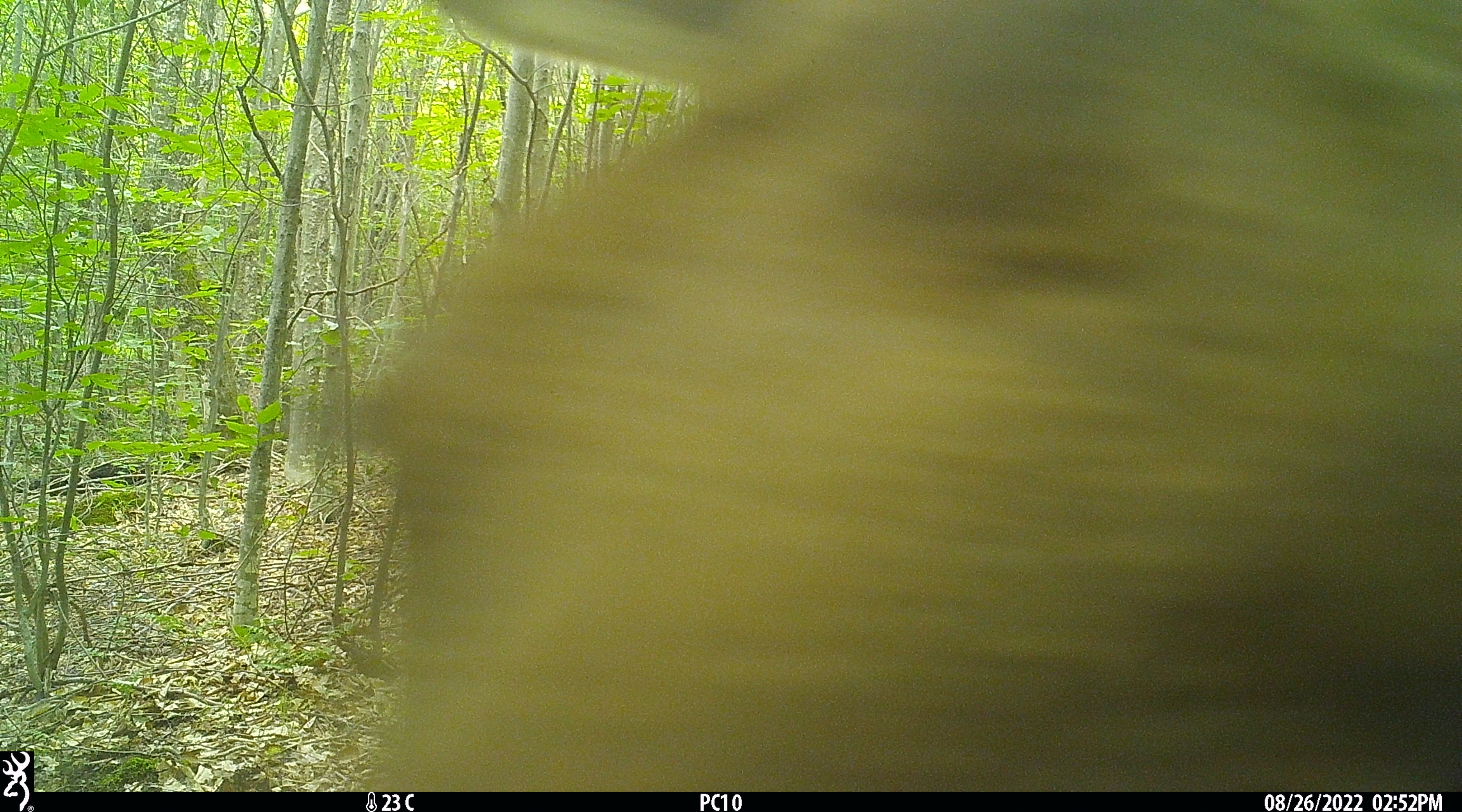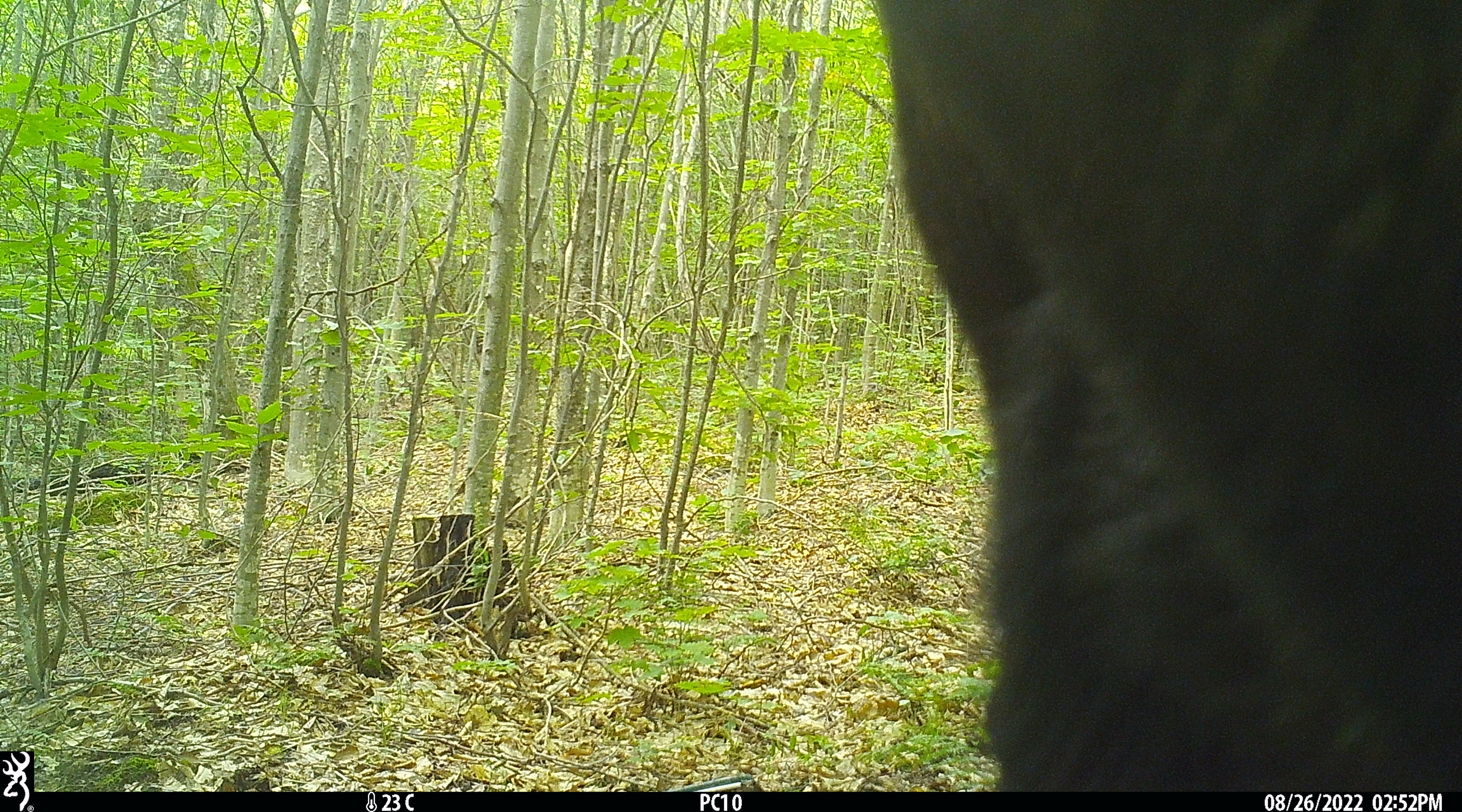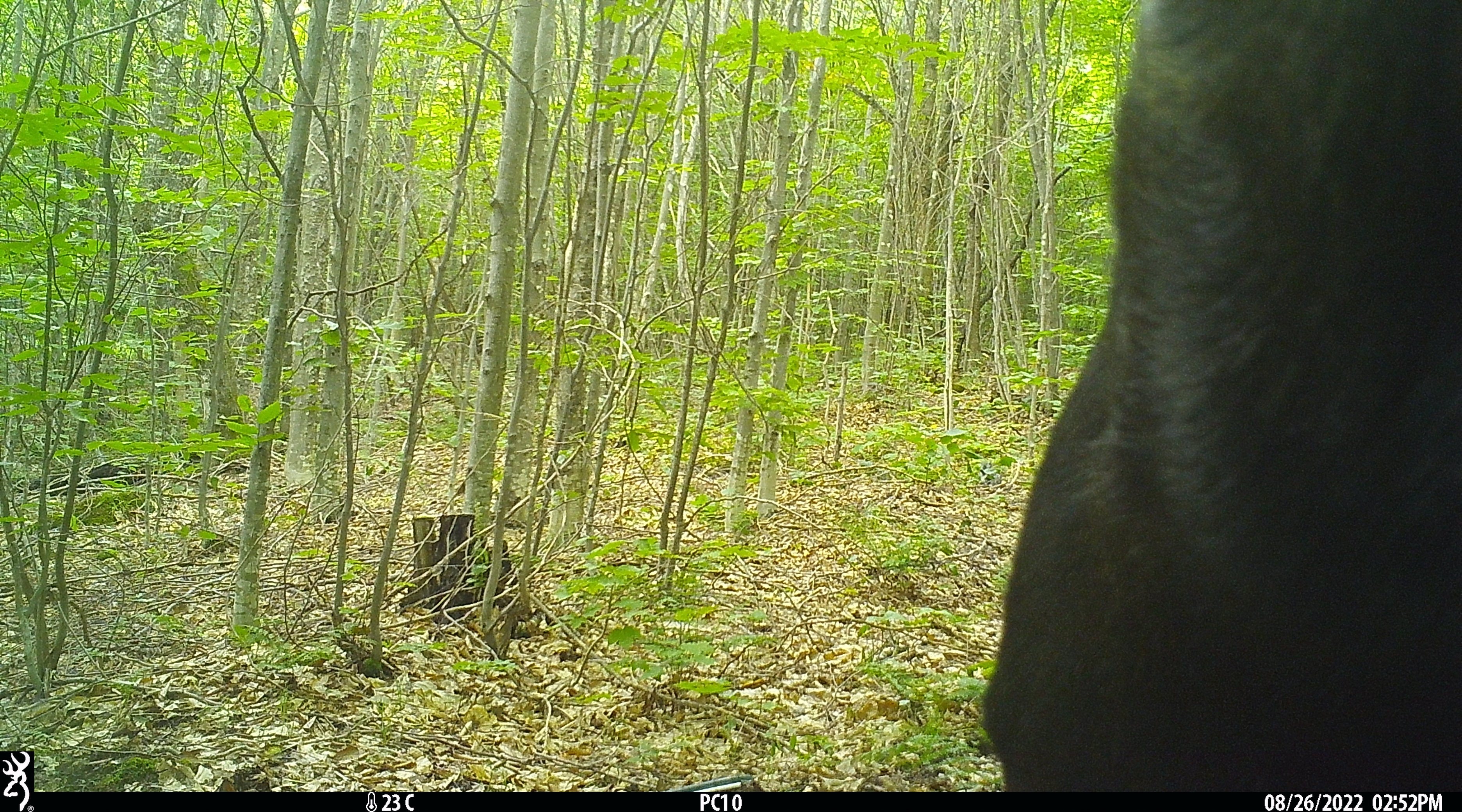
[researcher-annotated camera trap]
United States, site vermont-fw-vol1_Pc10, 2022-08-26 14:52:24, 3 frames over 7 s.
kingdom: Animalia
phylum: Chordata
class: Mammalia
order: Artiodactyla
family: Cervidae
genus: Alces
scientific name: Alces alces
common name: moose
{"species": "moose (Alces alces)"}